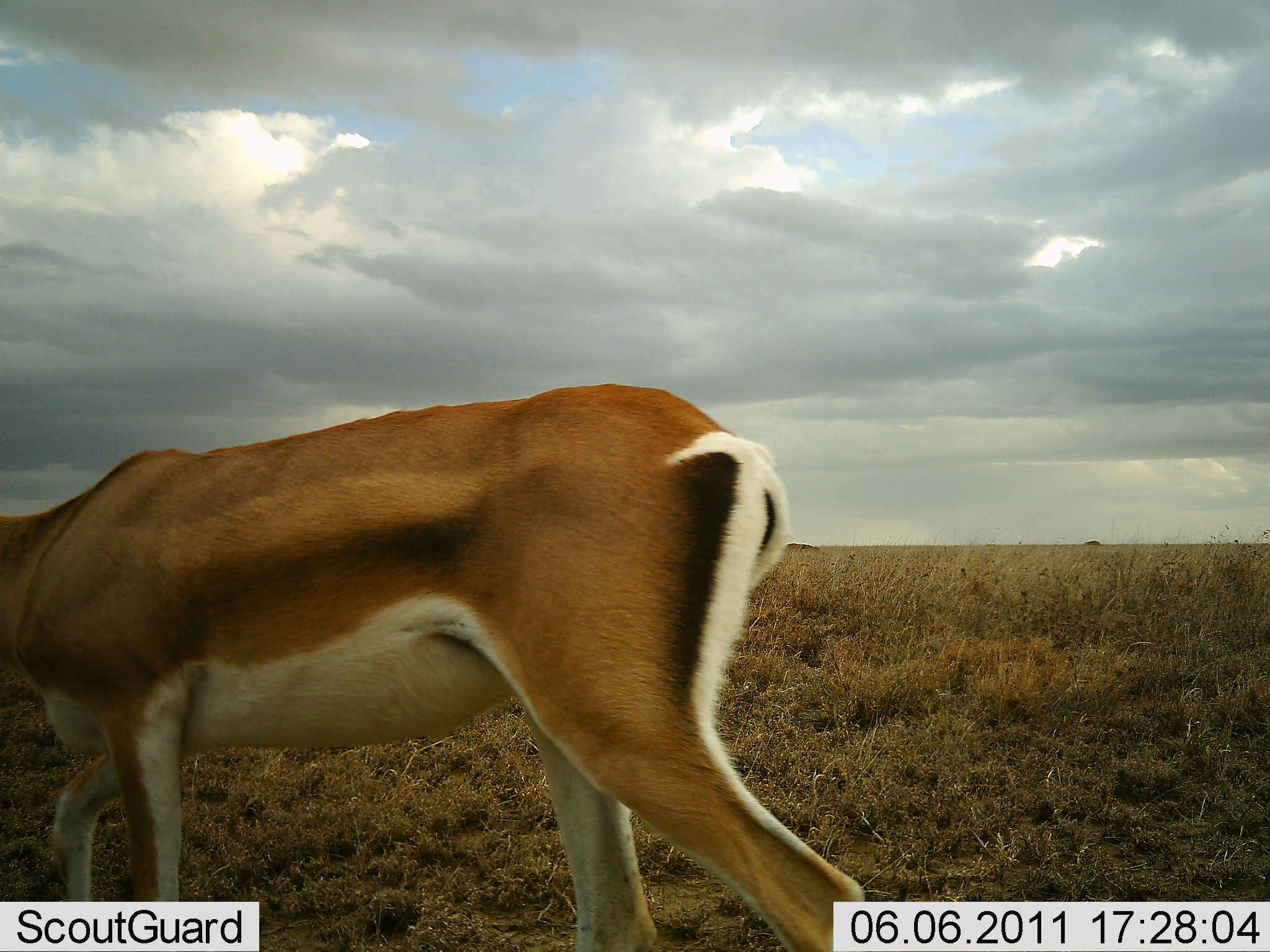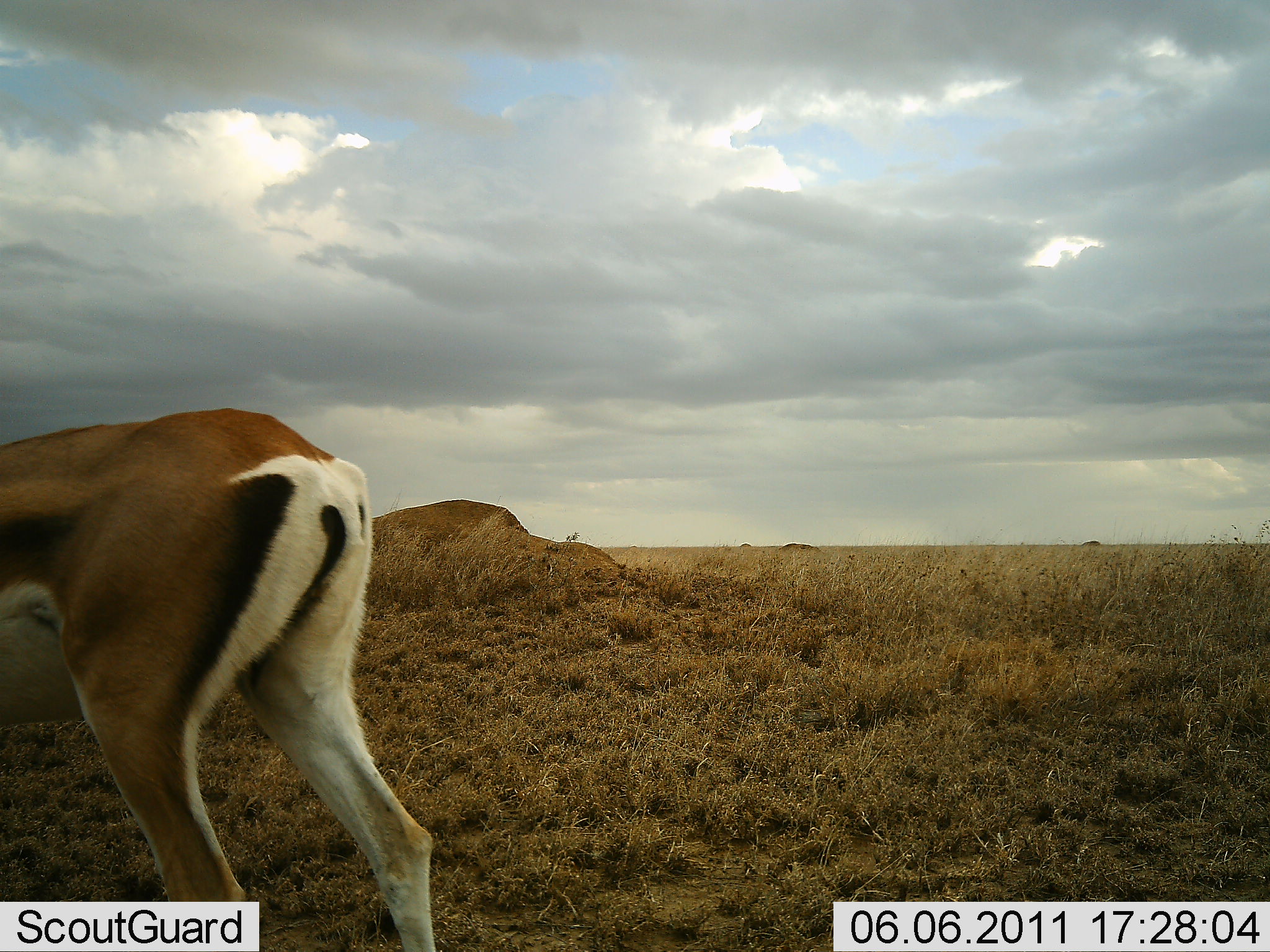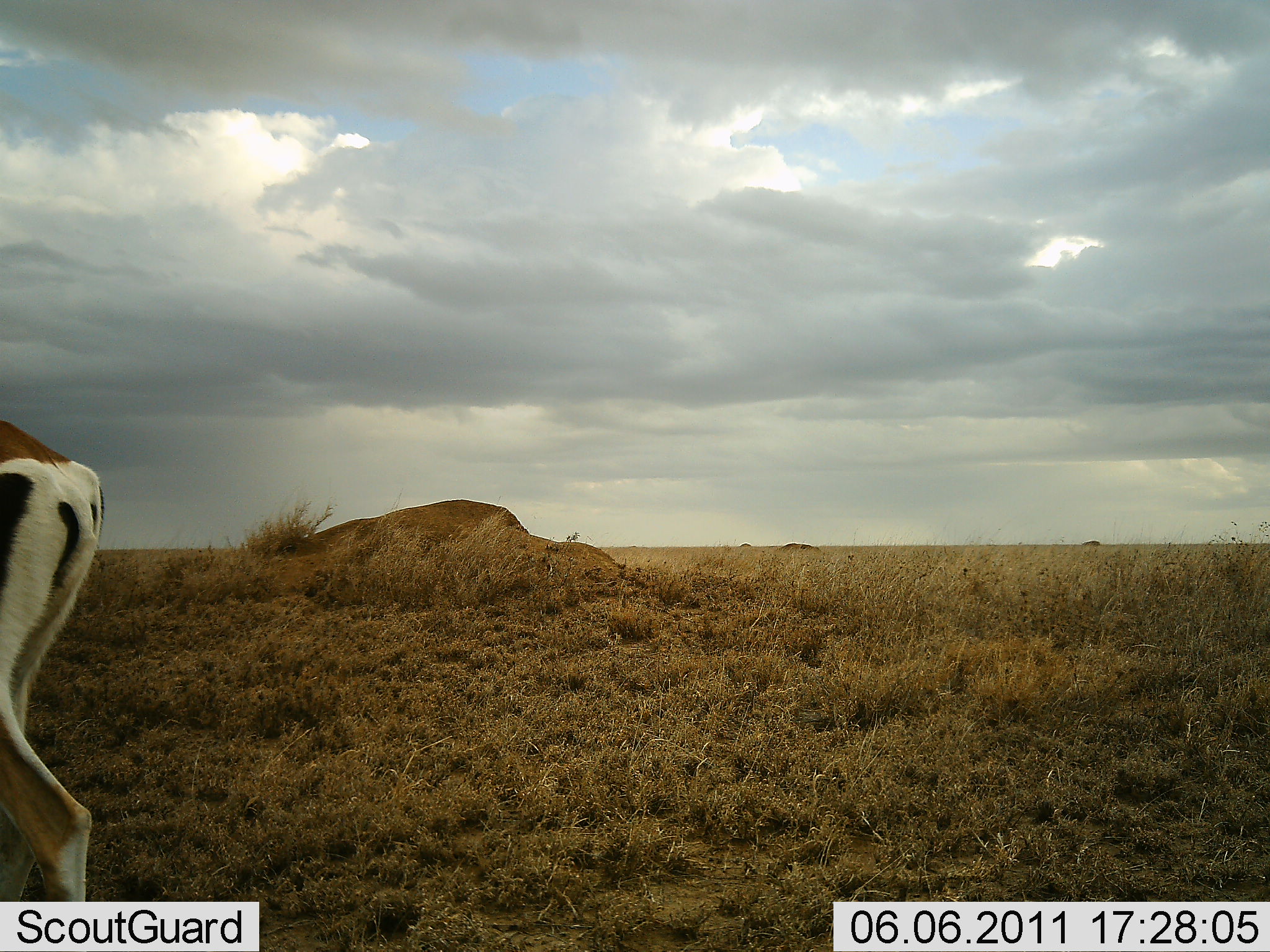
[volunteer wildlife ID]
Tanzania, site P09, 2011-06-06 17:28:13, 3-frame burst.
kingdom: Animalia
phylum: Chordata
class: Mammalia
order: Artiodactyla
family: Bovidae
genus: Nanger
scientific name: Nanger granti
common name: grant's gazelle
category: gazellegrants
Gazellegrants (grant's gazelle) (Nanger granti), count 1. Behavior (volunteer vote fractions): standing 9%, resting 0%, moving 91%, interacting 0%. Young present (vote fraction): 0%. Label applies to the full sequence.